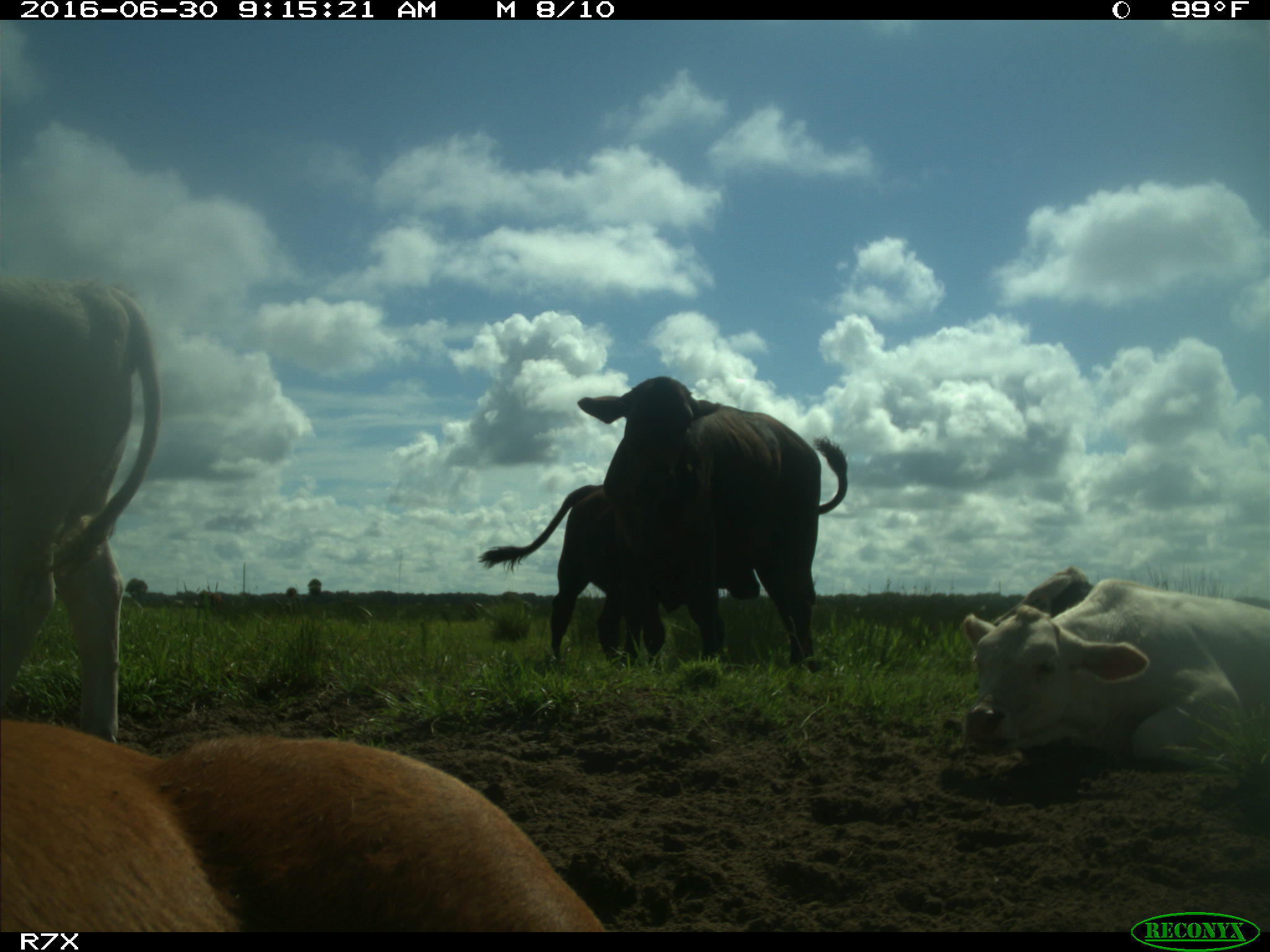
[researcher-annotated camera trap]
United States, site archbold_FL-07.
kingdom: Animalia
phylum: Chordata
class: Mammalia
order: Artiodactyla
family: Bovidae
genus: Bos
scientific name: Bos taurus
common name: domestic cow